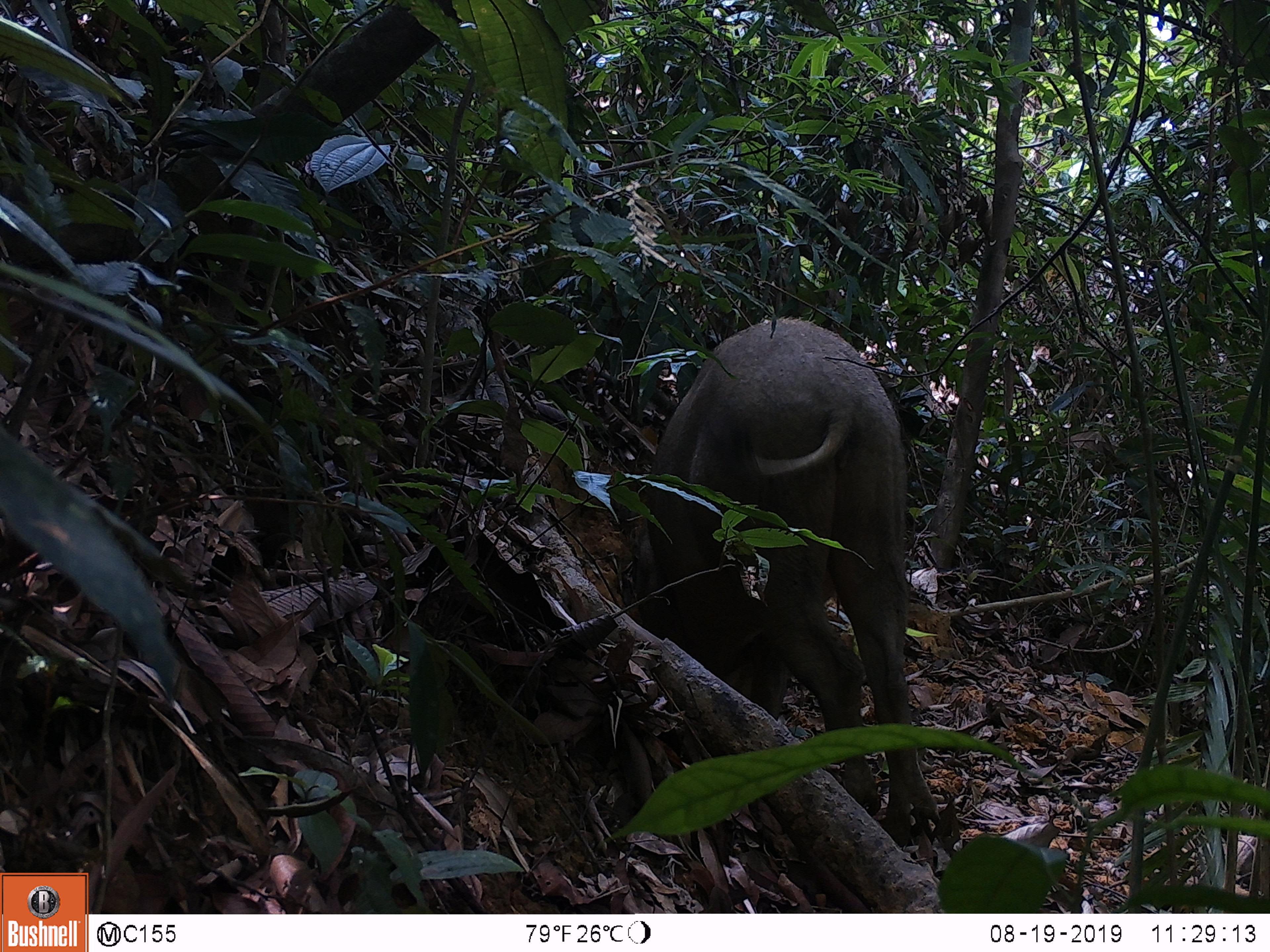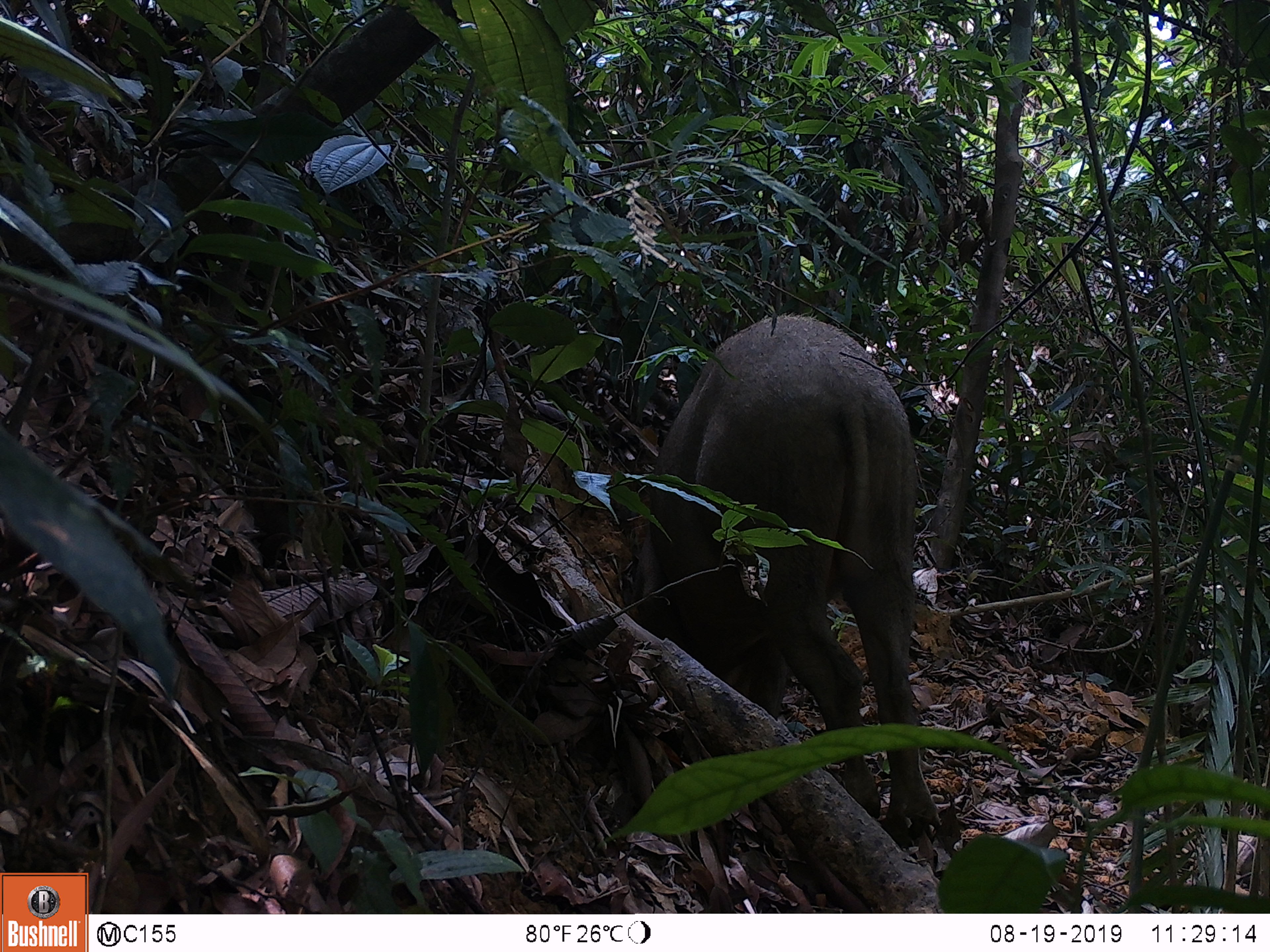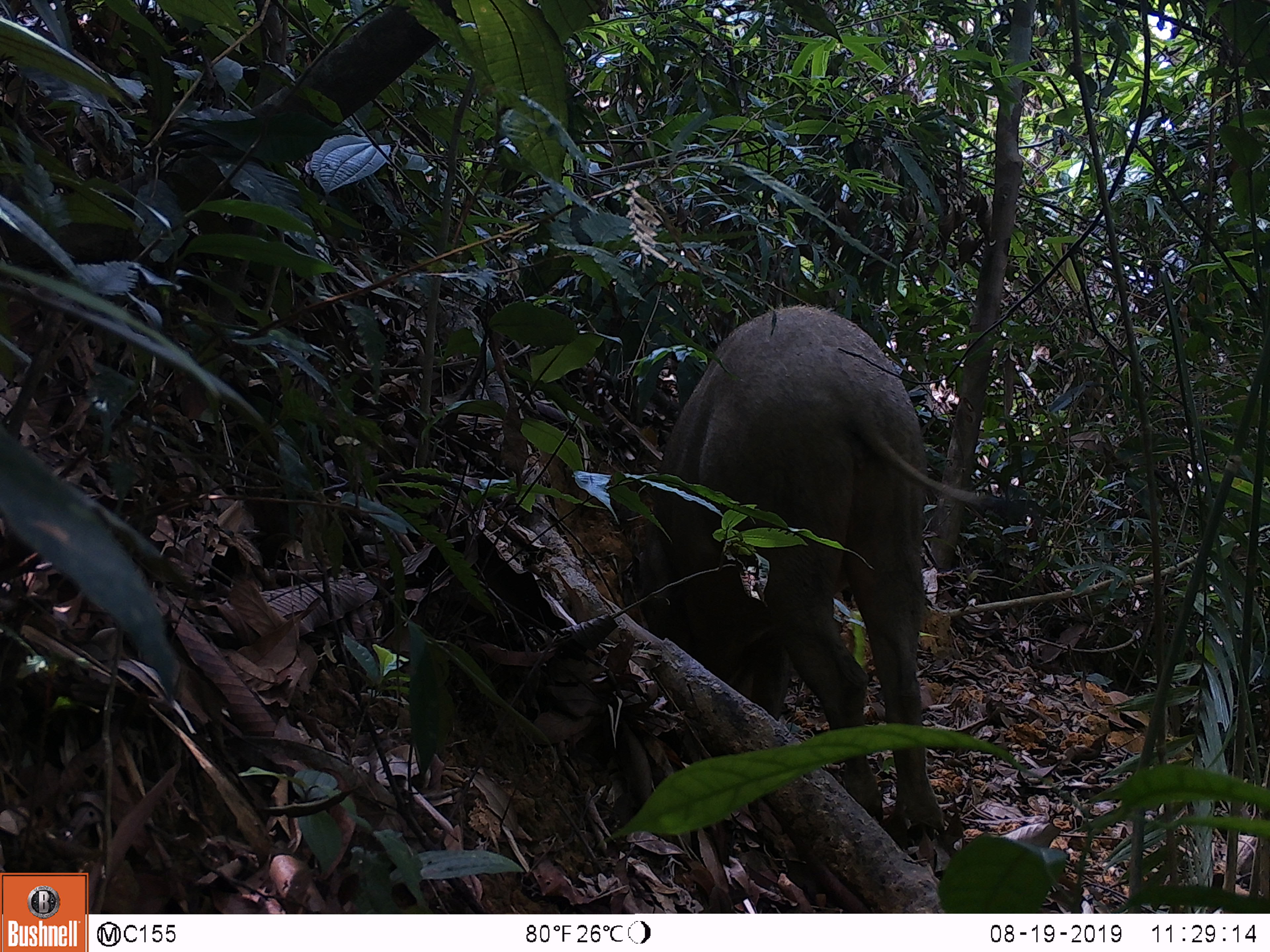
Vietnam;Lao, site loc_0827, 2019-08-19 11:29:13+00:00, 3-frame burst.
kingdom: Animalia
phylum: Chordata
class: Mammalia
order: Artiodactyla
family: Suidae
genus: Sus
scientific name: Sus scrofa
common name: eurasian wild pig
Eurasian wild pig (Sus scrofa). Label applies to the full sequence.